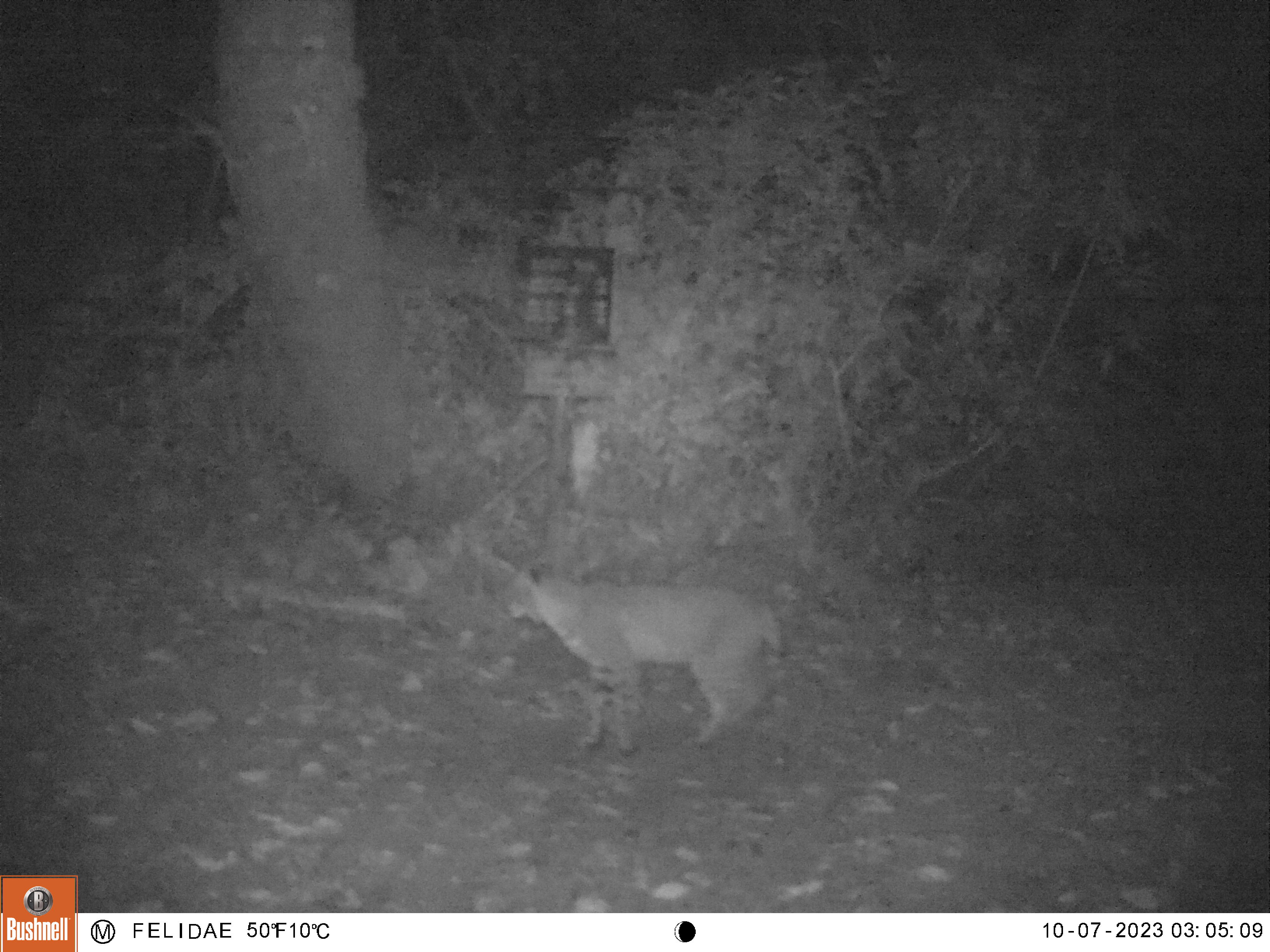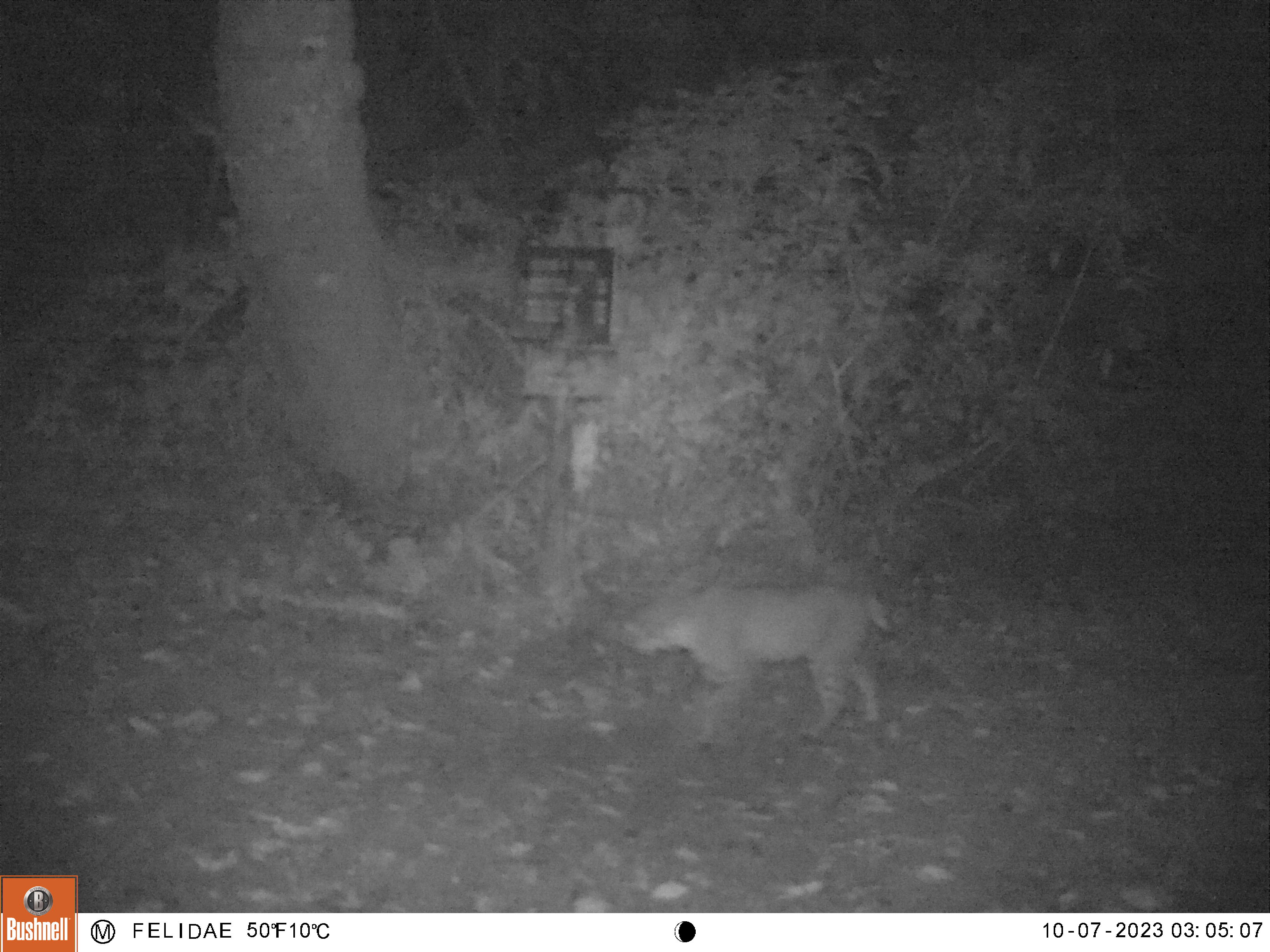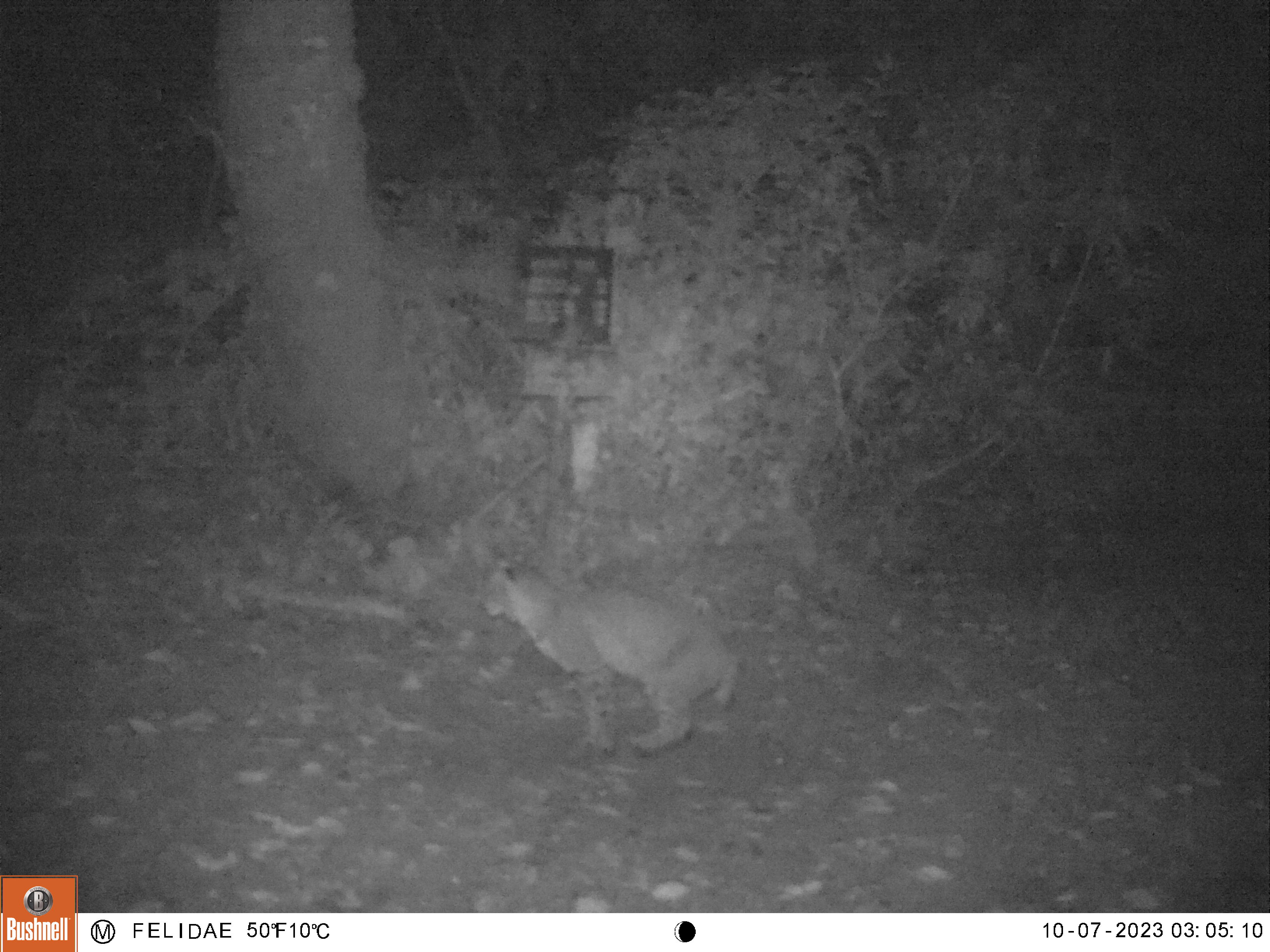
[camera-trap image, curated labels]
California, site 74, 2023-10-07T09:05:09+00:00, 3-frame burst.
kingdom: Animalia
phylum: Chordata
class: Mammalia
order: Carnivora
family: Felidae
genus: Lynx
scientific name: Lynx rufus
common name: bobcat